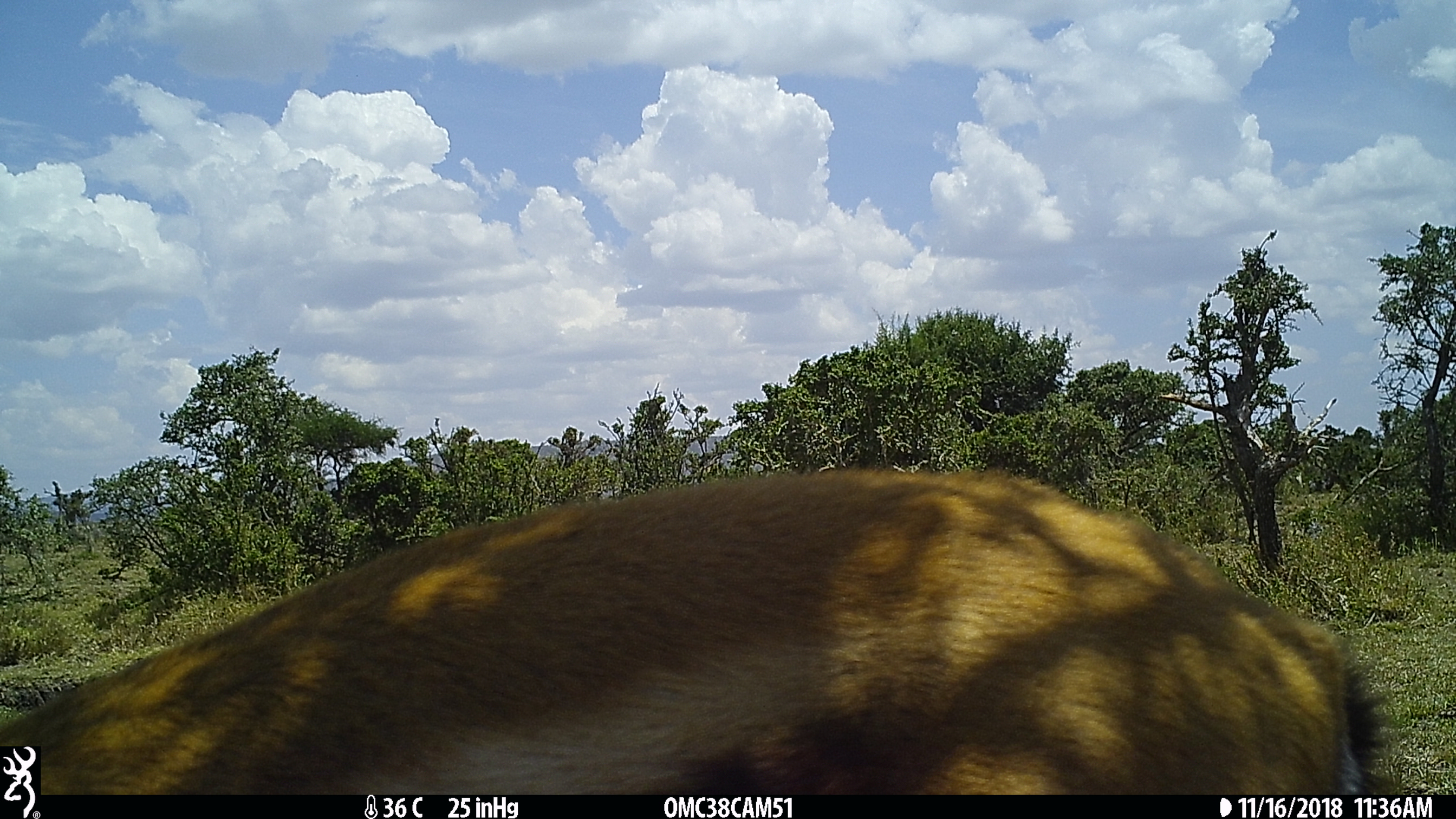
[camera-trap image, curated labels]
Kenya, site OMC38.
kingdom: Animalia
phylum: Chordata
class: Mammalia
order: Artiodactyla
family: Bovidae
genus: Eudorcas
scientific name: Eudorcas thomsonii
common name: thomon's gazelle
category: gazelle thomsons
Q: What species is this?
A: Gazelle thomsons (thomon's gazelle) (Eudorcas thomsonii).